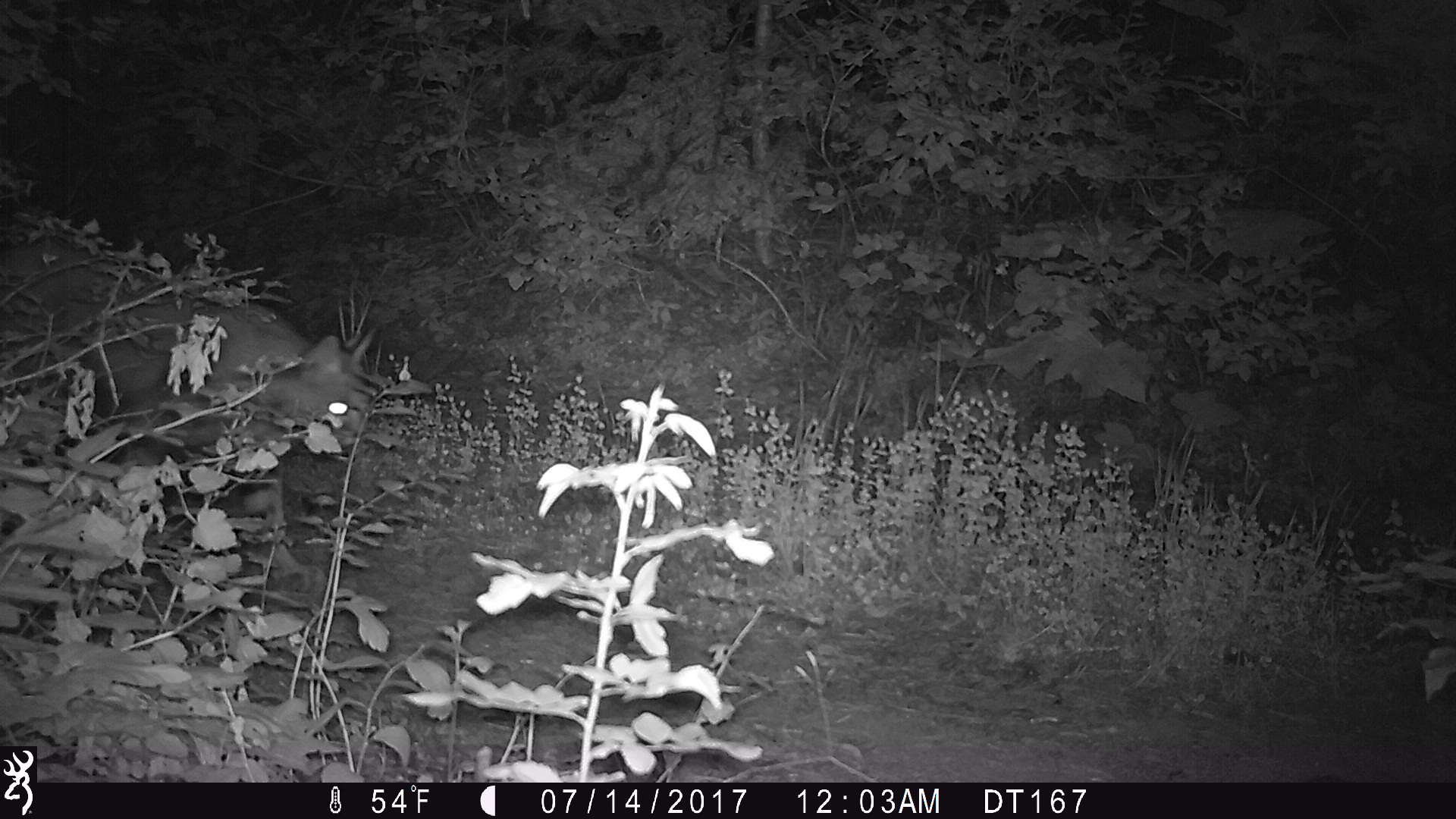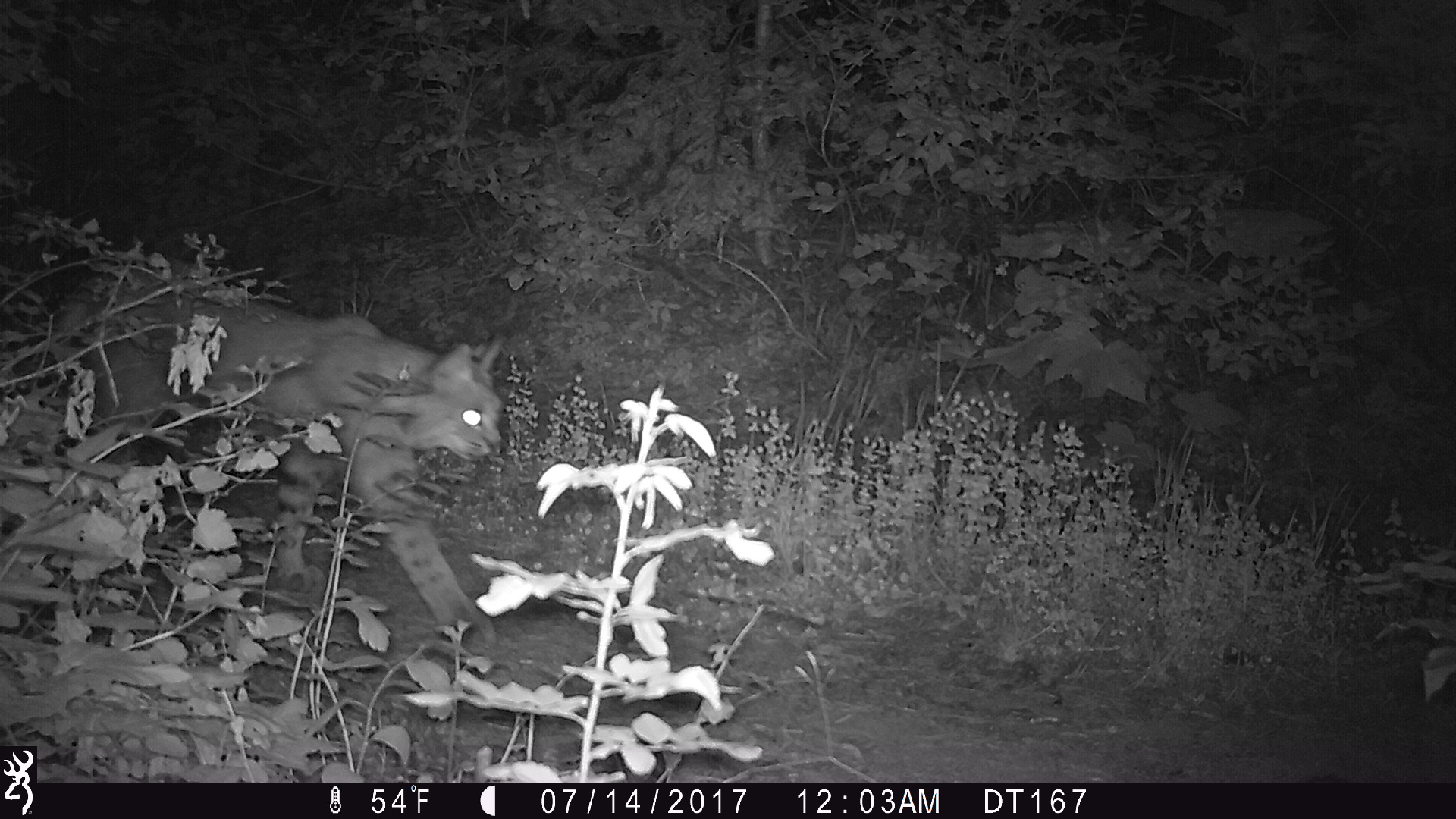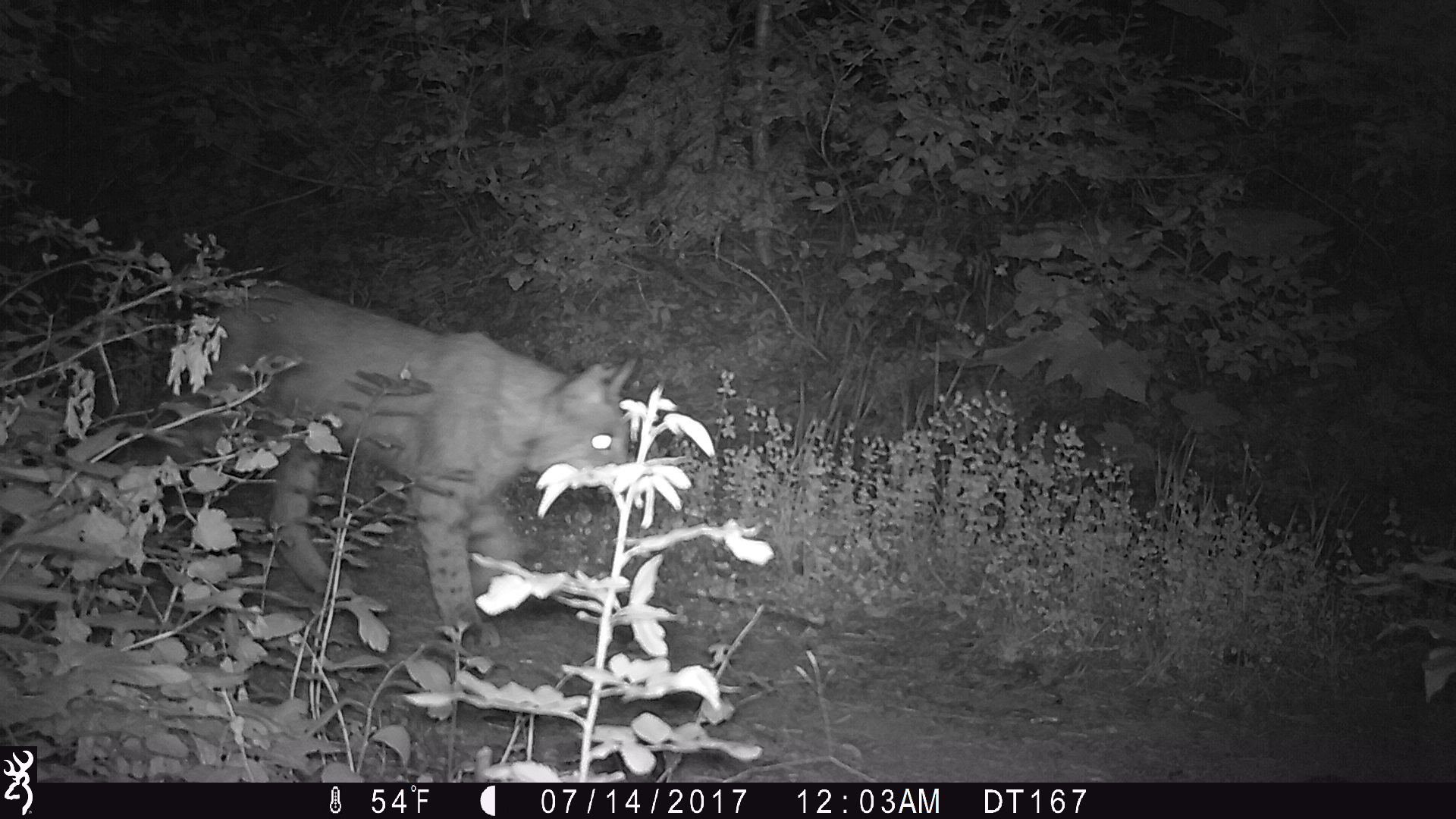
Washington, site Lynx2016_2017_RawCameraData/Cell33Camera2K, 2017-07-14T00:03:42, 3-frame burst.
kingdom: Animalia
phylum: Chordata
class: Mammalia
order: Carnivora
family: Felidae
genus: Lynx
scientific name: Lynx rufus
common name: bobcat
Lynx rufus (bobcat). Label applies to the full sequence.